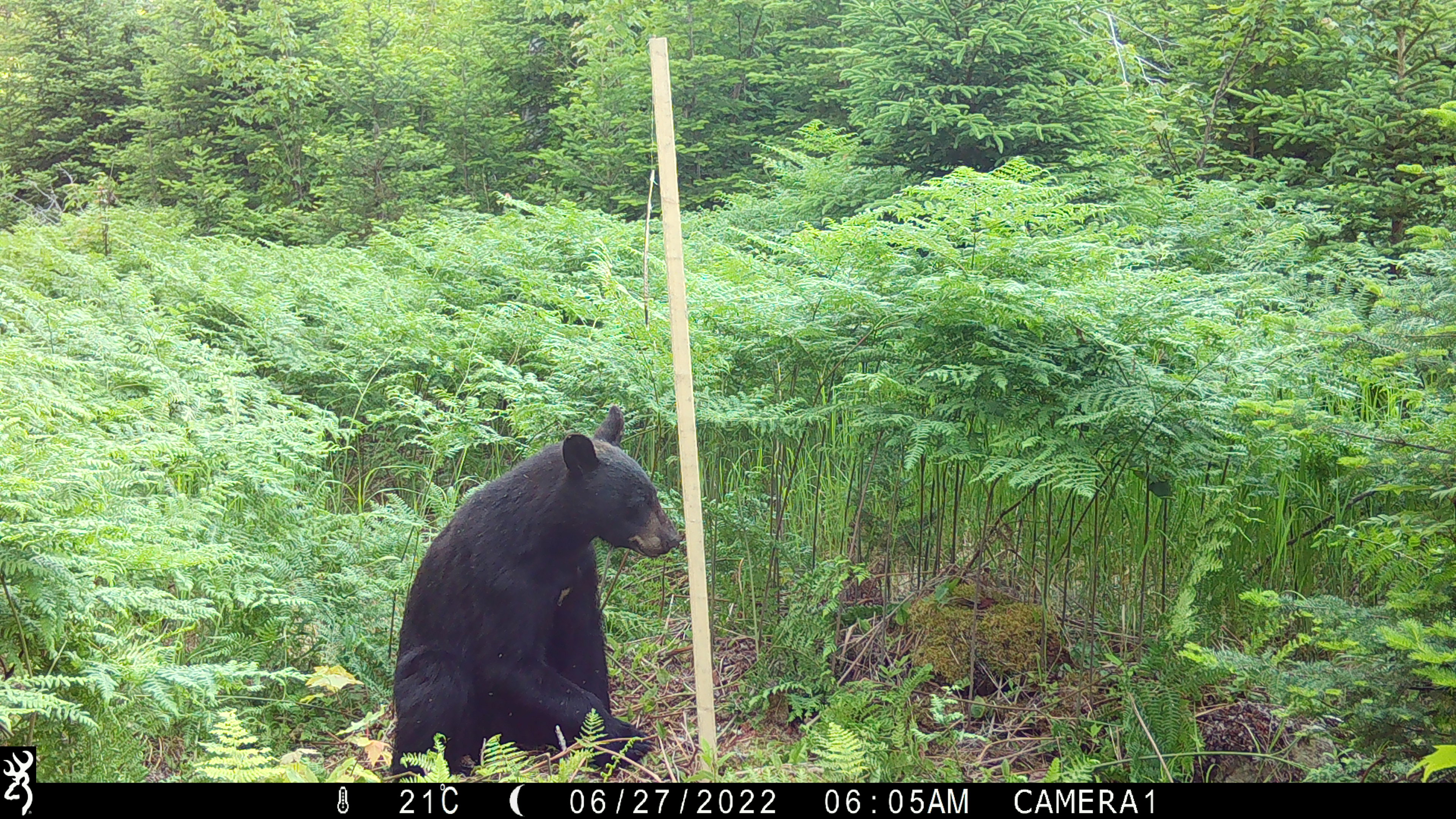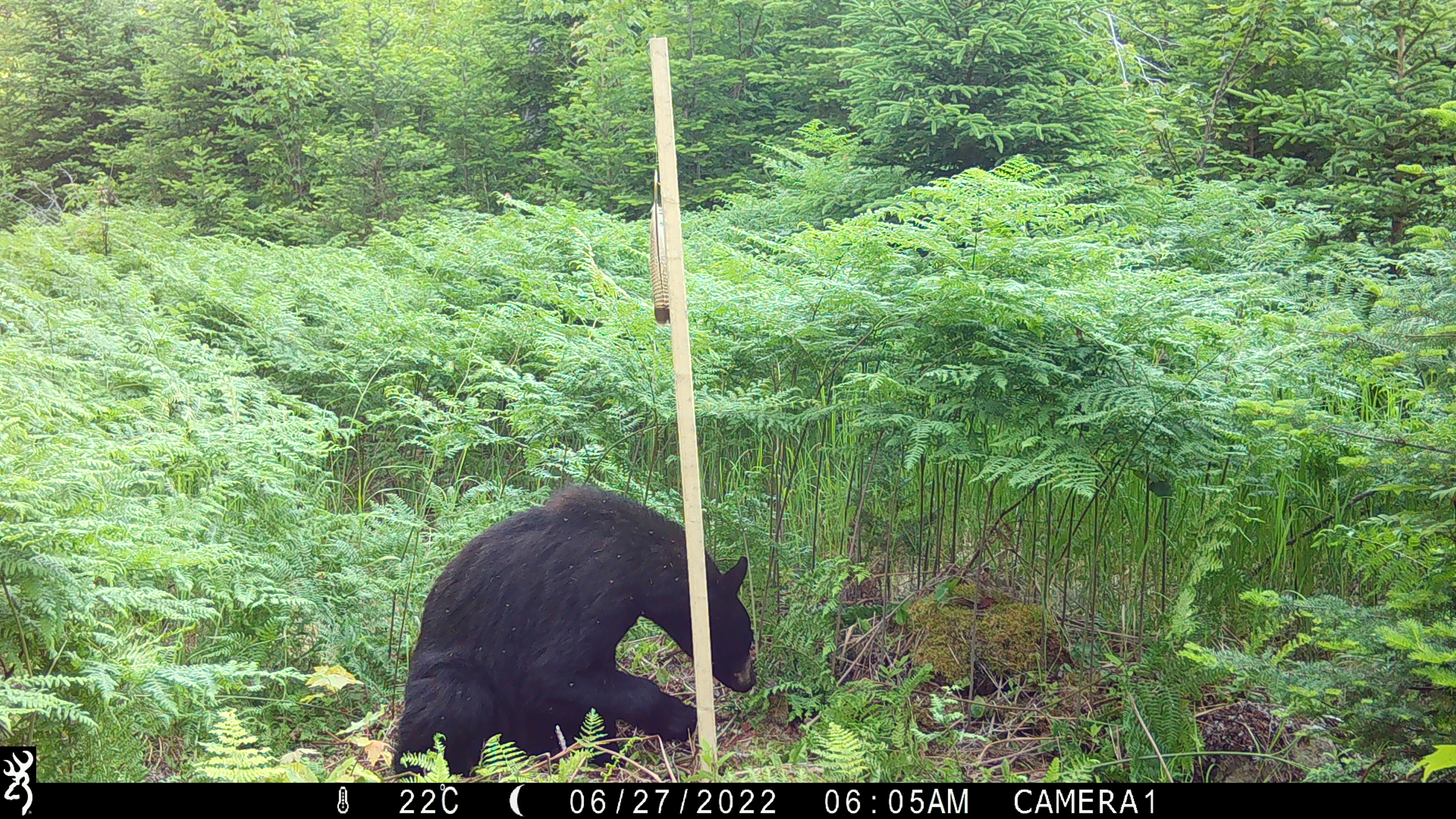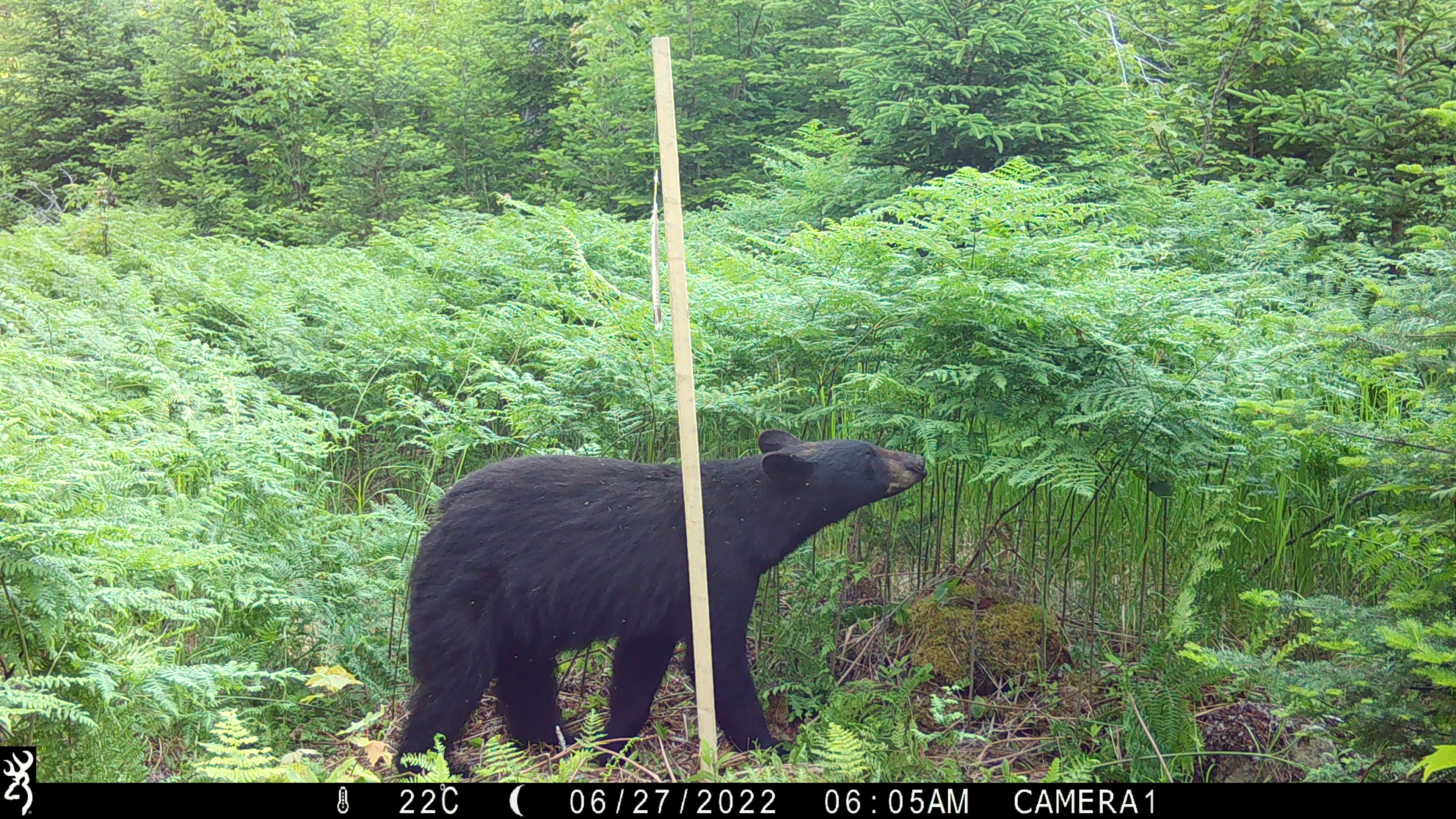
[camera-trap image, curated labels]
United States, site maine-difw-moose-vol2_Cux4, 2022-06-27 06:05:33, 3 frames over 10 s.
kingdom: Animalia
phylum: Chordata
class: Mammalia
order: Carnivora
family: Ursidae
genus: Ursus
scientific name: Ursus americanus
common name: black bear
Black bear (Ursus americanus).